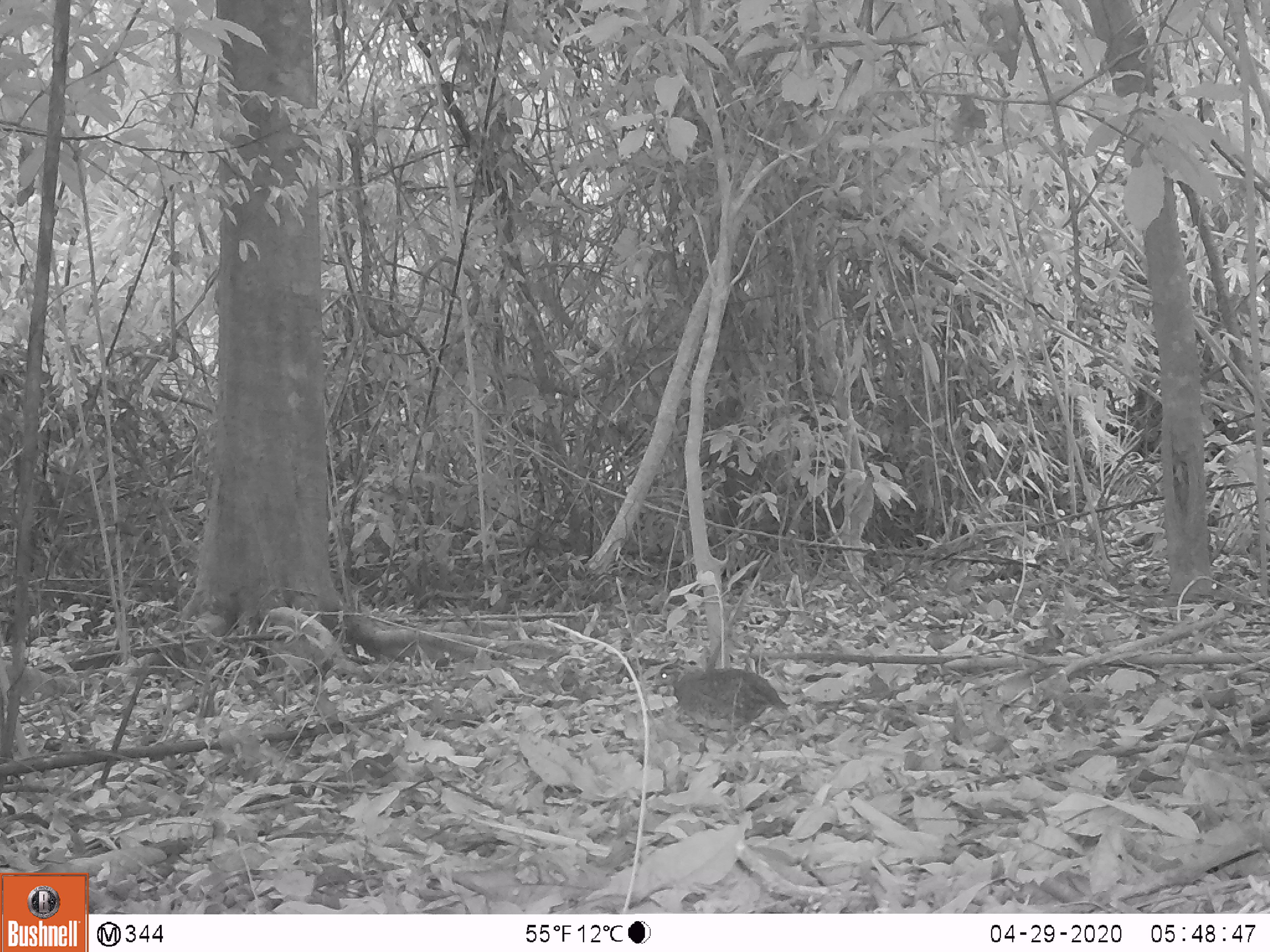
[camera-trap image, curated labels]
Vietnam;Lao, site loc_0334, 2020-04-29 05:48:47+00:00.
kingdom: Animalia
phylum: Chordata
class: Aves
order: Galliformes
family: Phasianidae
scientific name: Phasianidae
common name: partridge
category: unidentified partridge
Unidentified partridge (partridge) (Phasianidae). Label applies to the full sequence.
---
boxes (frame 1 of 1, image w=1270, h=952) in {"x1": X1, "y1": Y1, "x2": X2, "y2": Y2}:
unidentified partridge: {"x1": 645, "y1": 662, "x2": 789, "y2": 752}